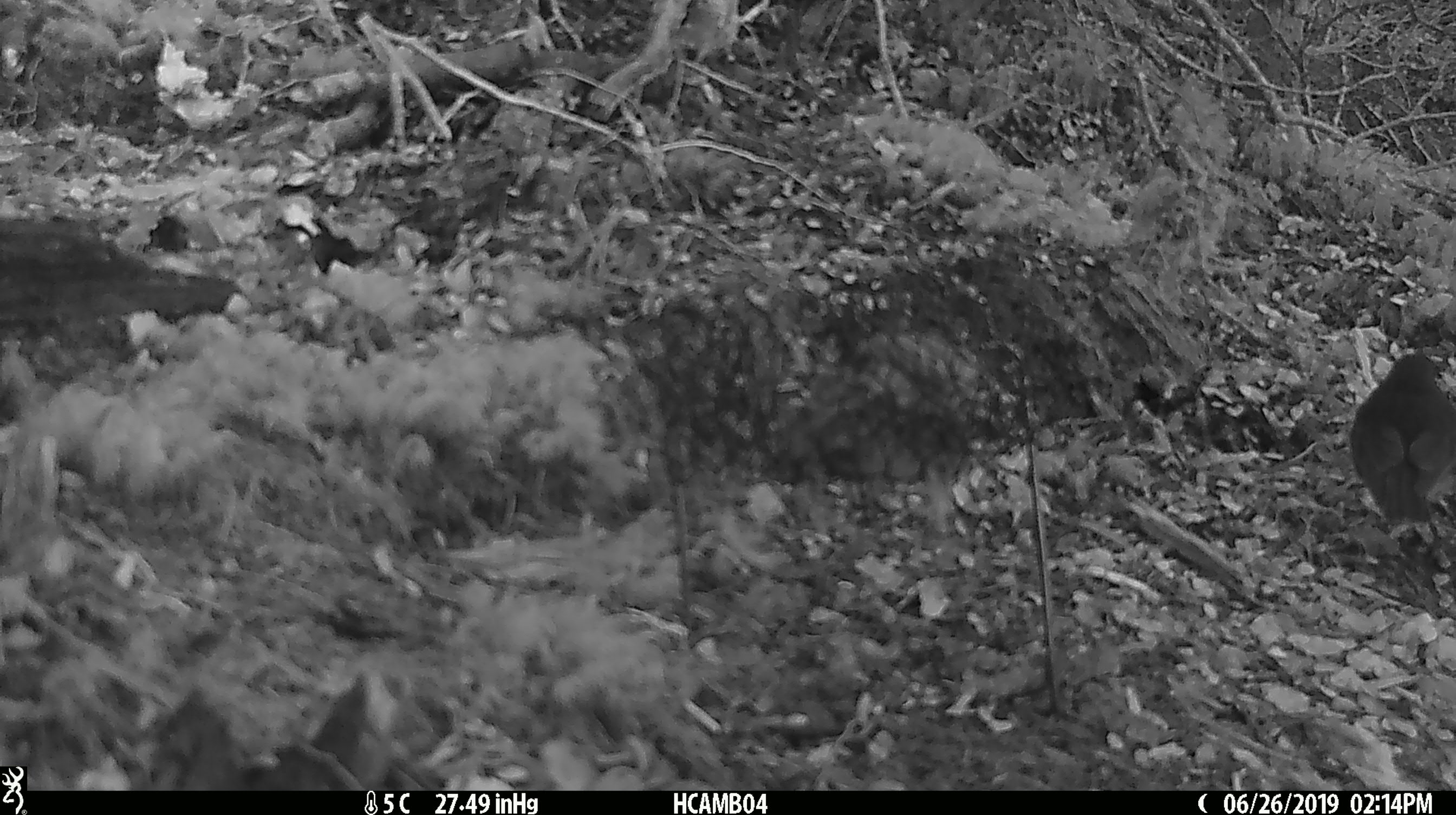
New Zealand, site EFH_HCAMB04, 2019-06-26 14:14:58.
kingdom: Animalia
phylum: Chordata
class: Aves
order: Passeriformes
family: Petroicidae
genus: Petroica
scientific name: Petroica australis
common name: new zealand robin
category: robin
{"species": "robin (new zealand robin) (Petroica australis)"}